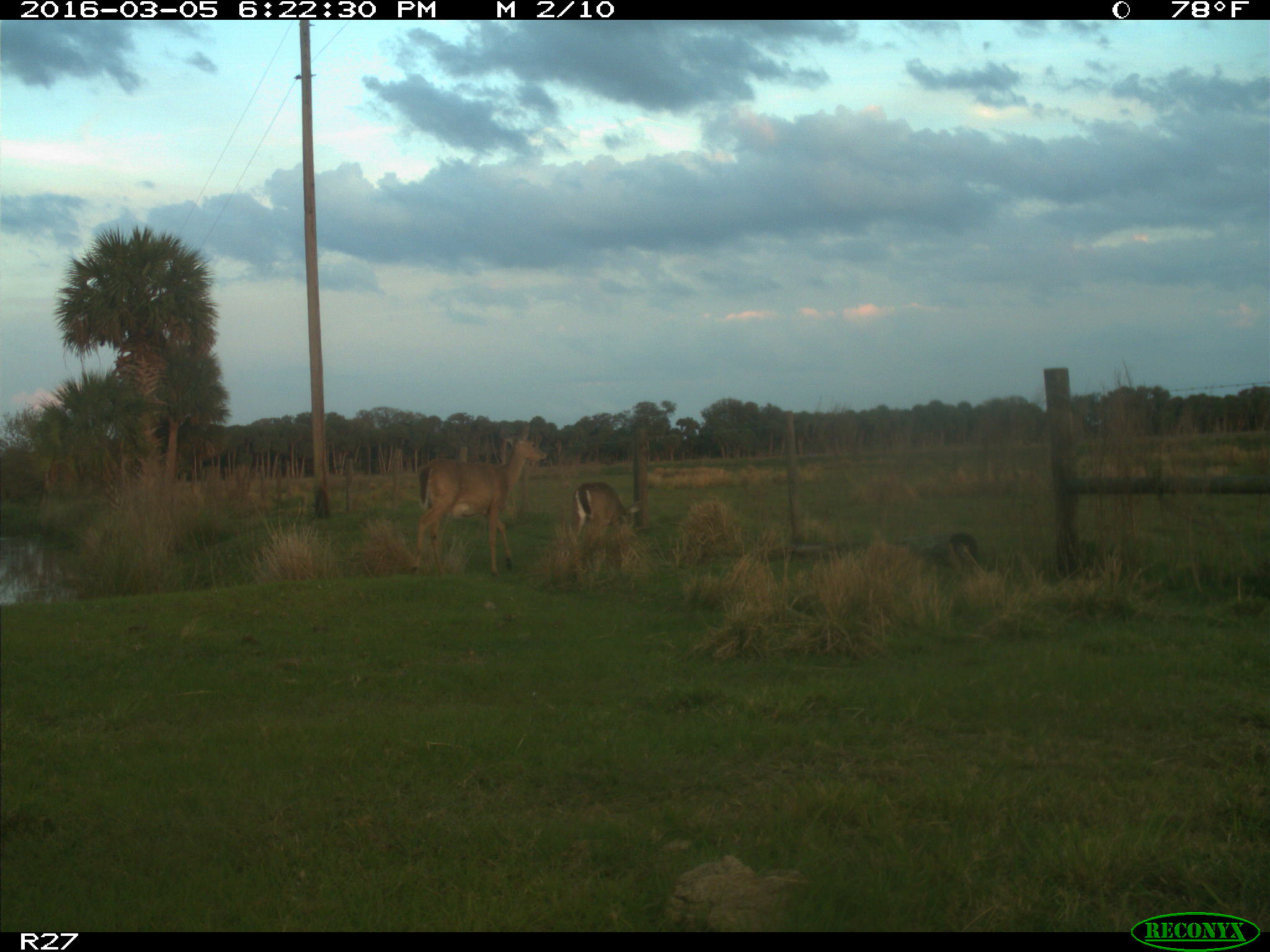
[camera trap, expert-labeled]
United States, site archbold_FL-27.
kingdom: Animalia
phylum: Chordata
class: Mammalia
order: Artiodactyla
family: Cervidae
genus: Odocoileus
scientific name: Odocoileus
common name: deer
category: unidentified deer